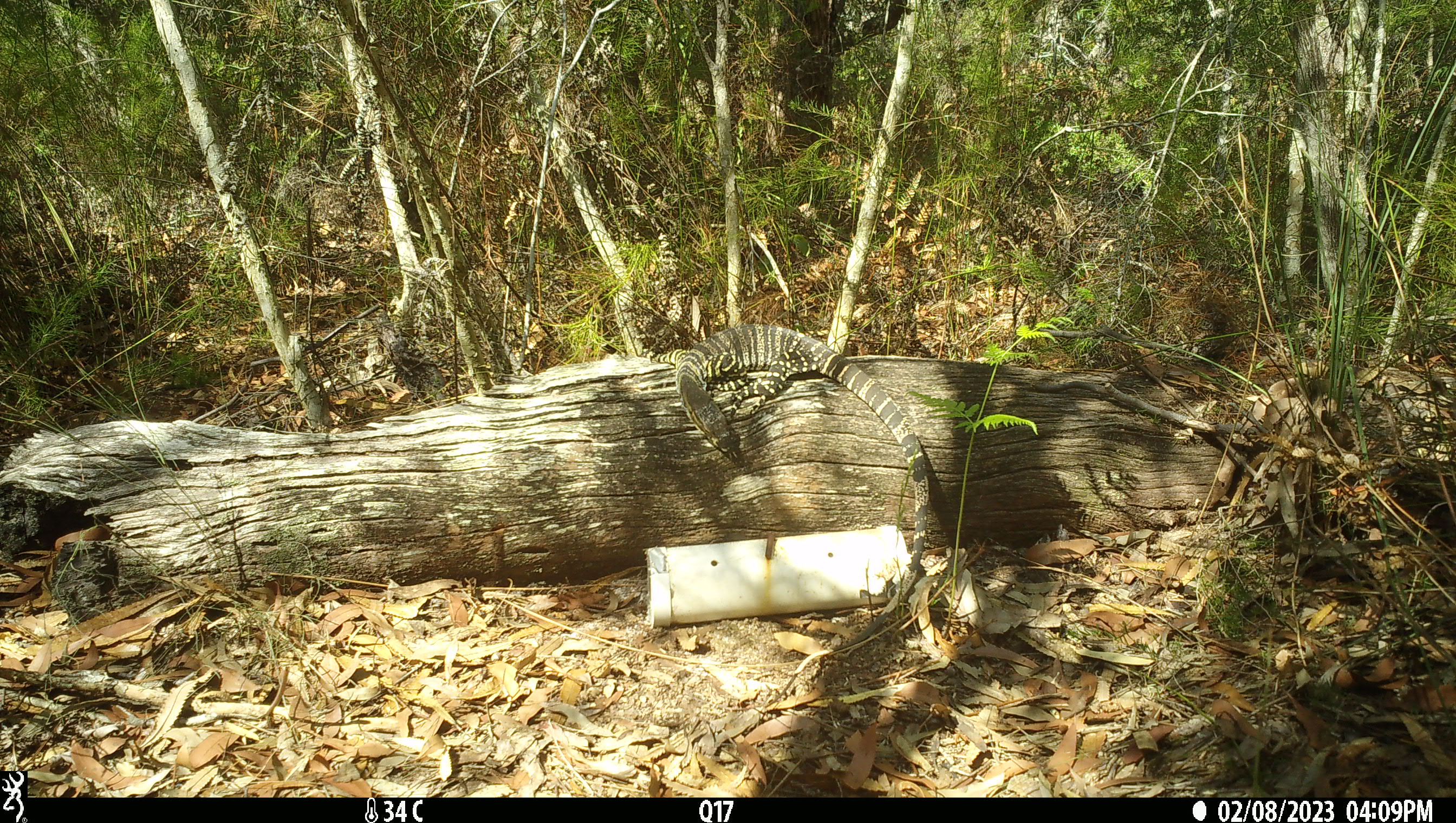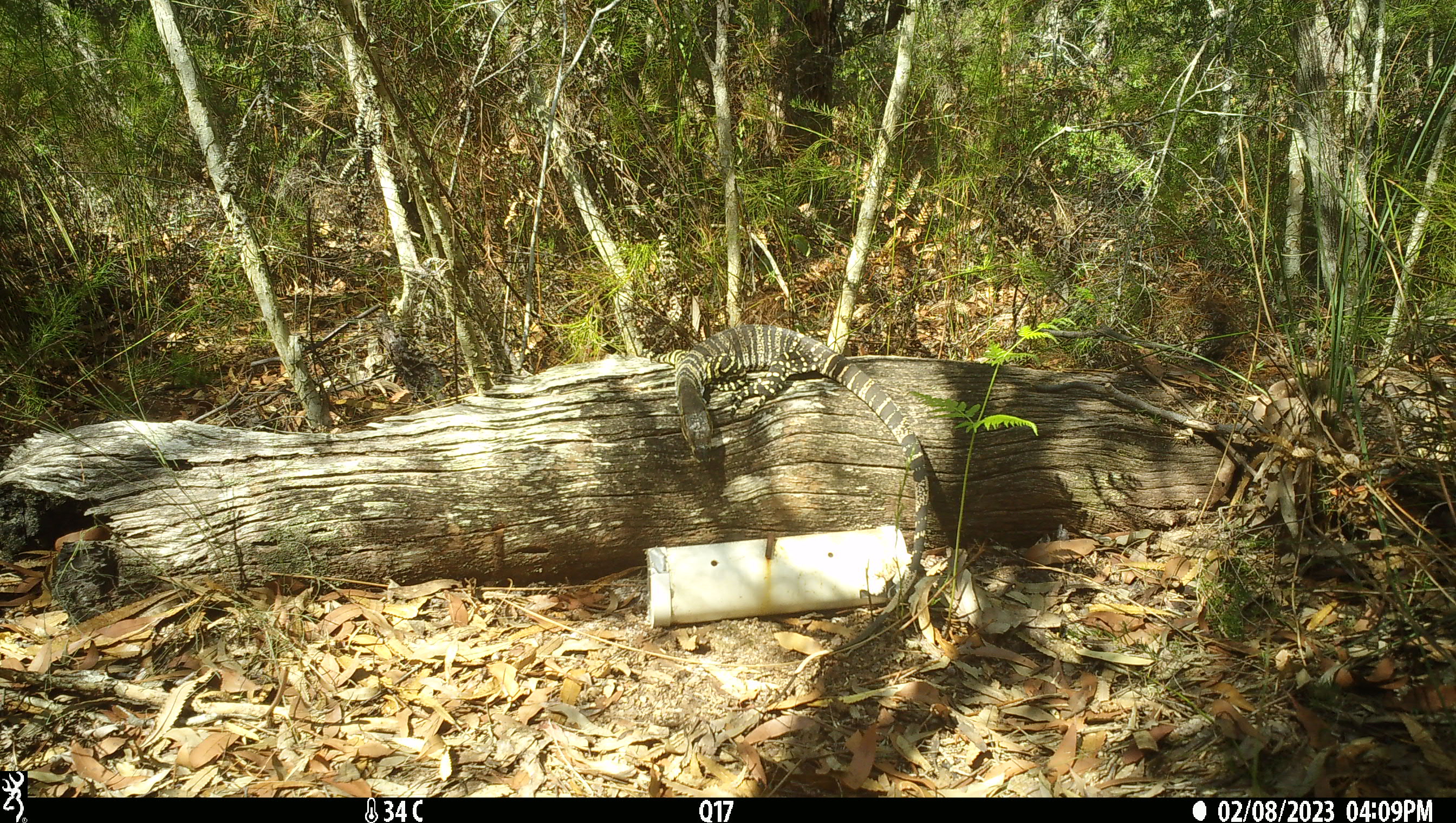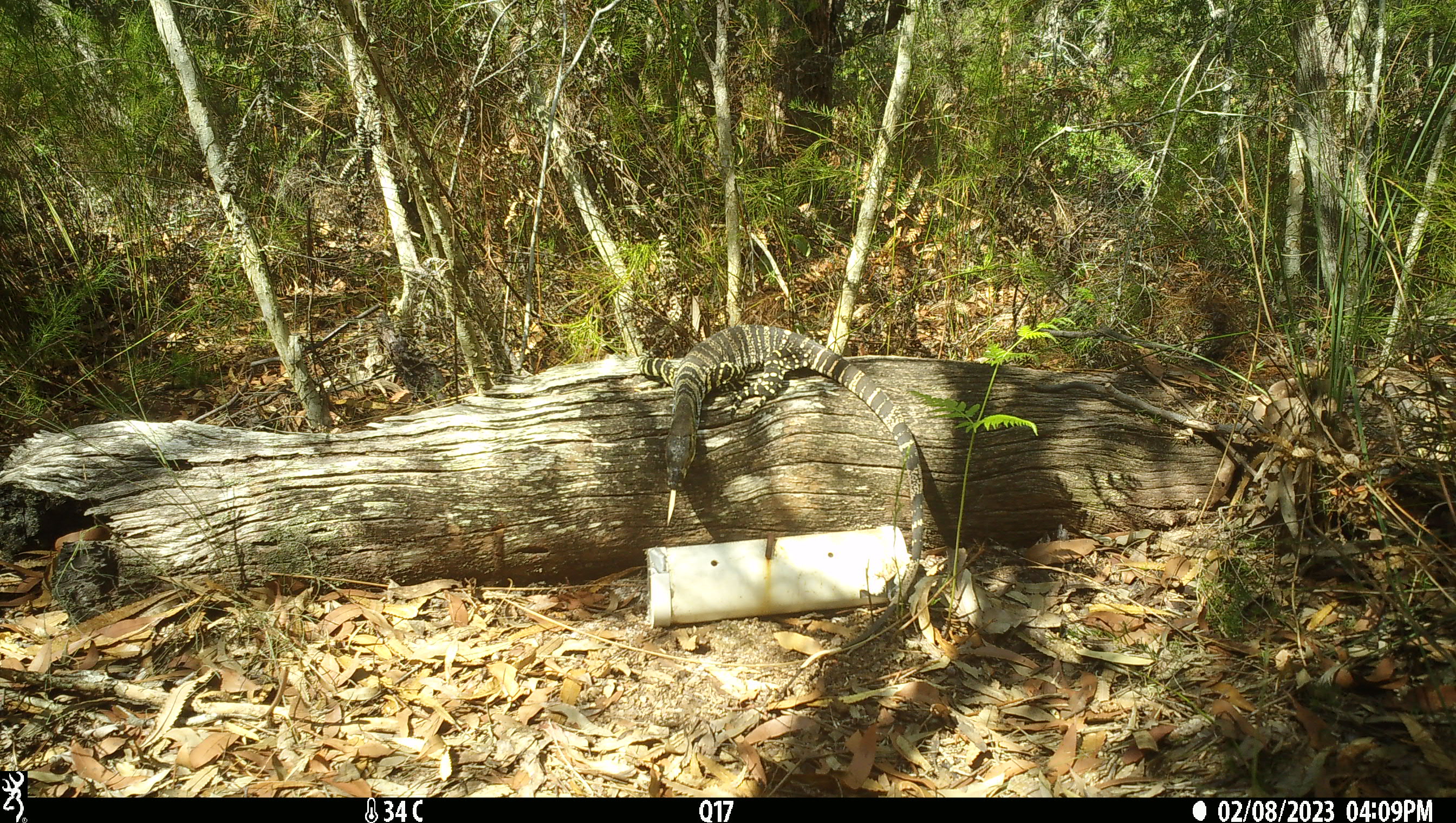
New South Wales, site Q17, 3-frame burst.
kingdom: Animalia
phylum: Chordata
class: Reptilia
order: Squamata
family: Varanidae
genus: Varanus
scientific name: Varanus varius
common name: lace monitor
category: goanna